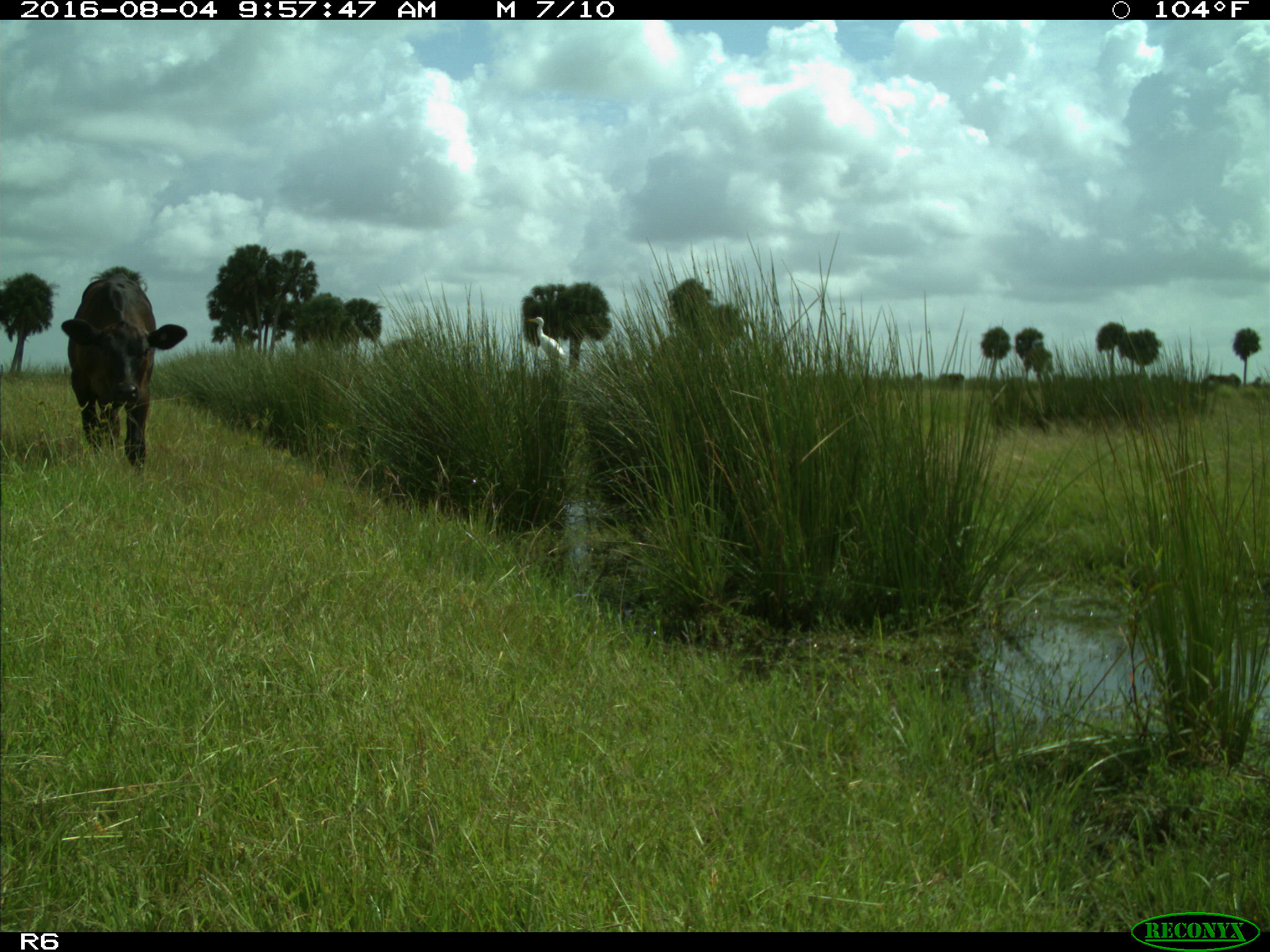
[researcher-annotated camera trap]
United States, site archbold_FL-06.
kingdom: Animalia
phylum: Chordata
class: Mammalia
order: Artiodactyla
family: Bovidae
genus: Bos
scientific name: Bos taurus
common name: domestic cow